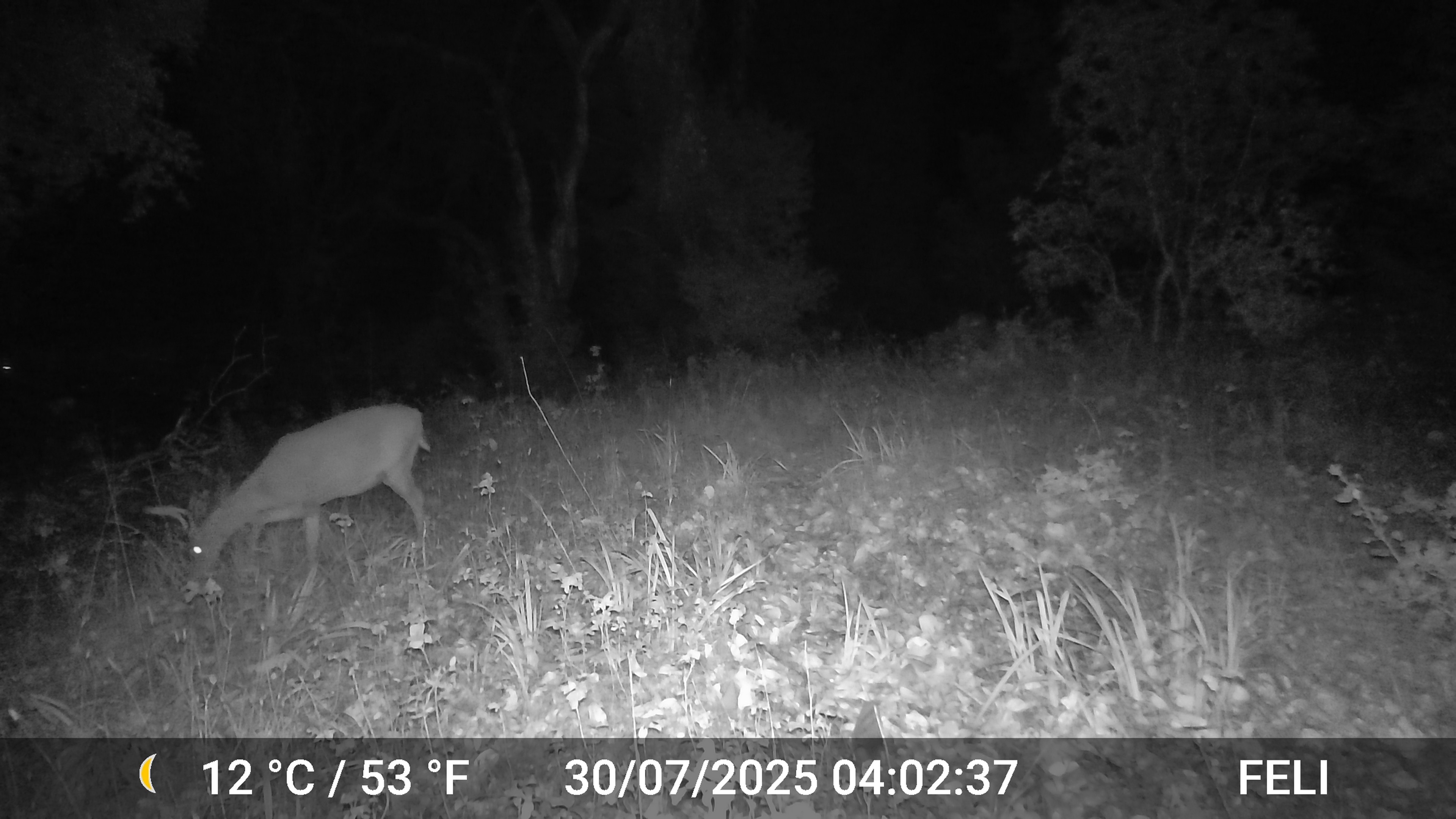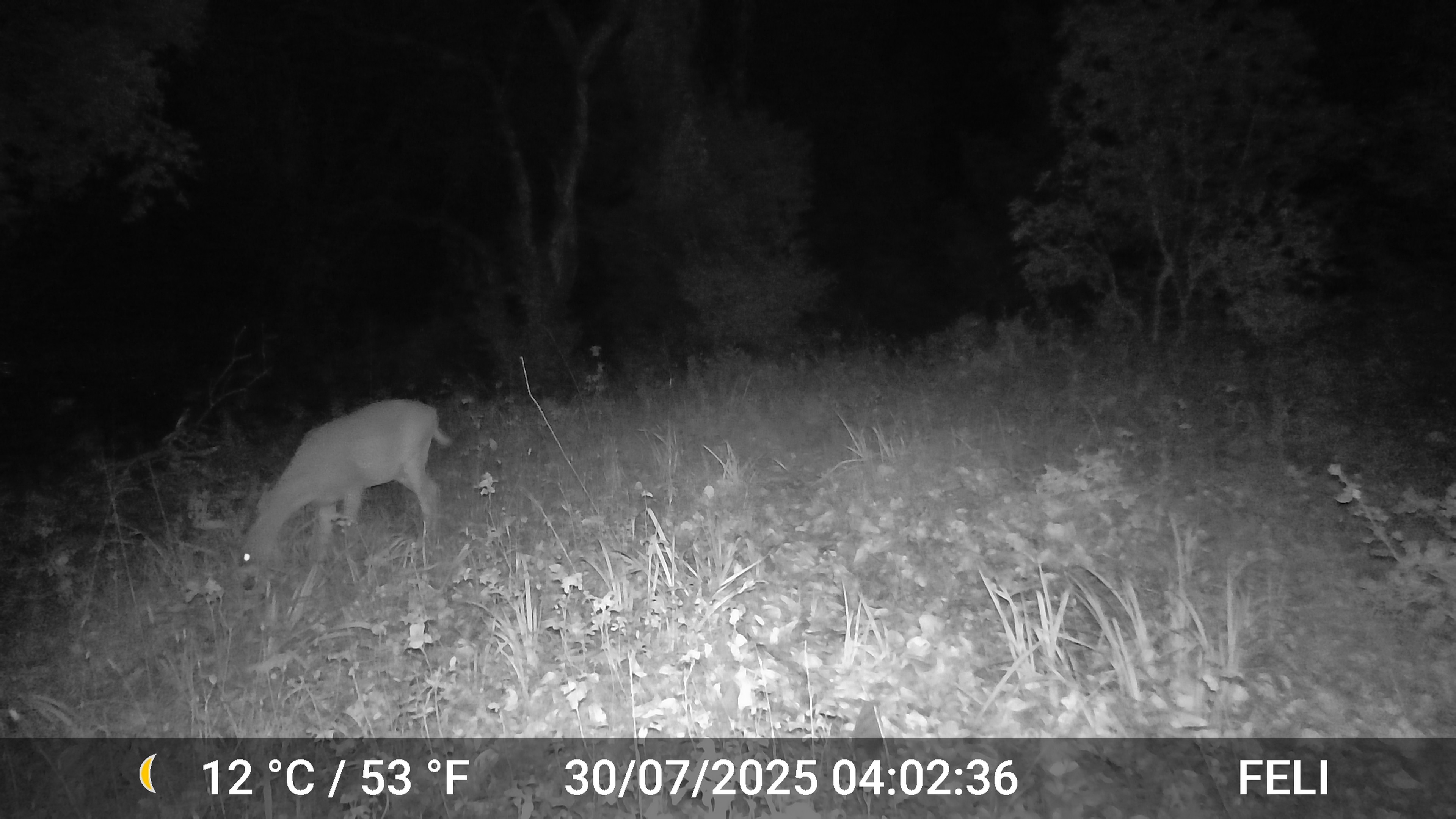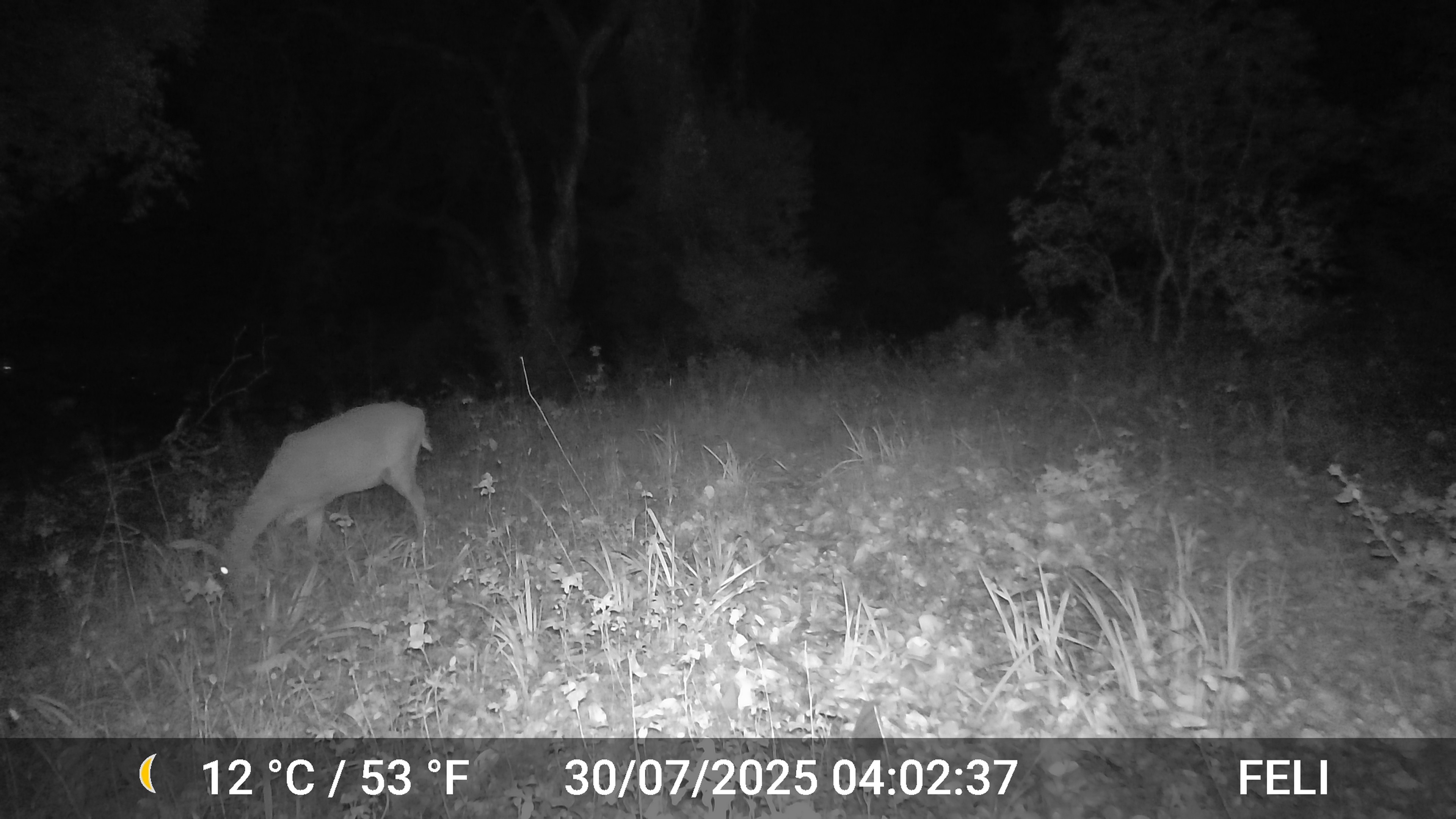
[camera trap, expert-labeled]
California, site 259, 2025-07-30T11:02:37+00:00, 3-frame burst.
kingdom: Animalia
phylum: Chordata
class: Mammalia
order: Artiodactyla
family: Cervidae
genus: Odocoileus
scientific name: Odocoileus hemionus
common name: mule deer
Mule deer (Odocoileus hemionus).